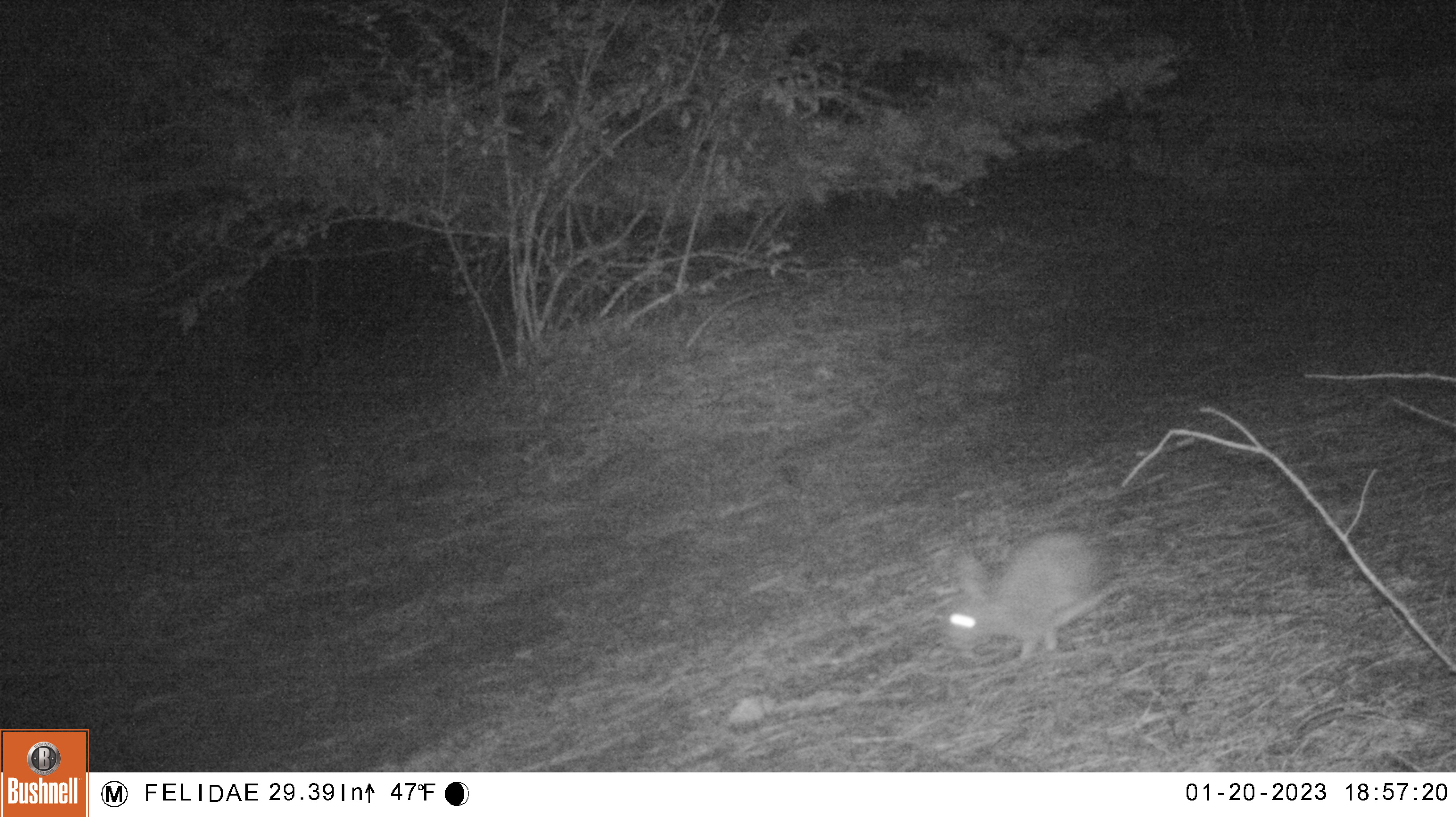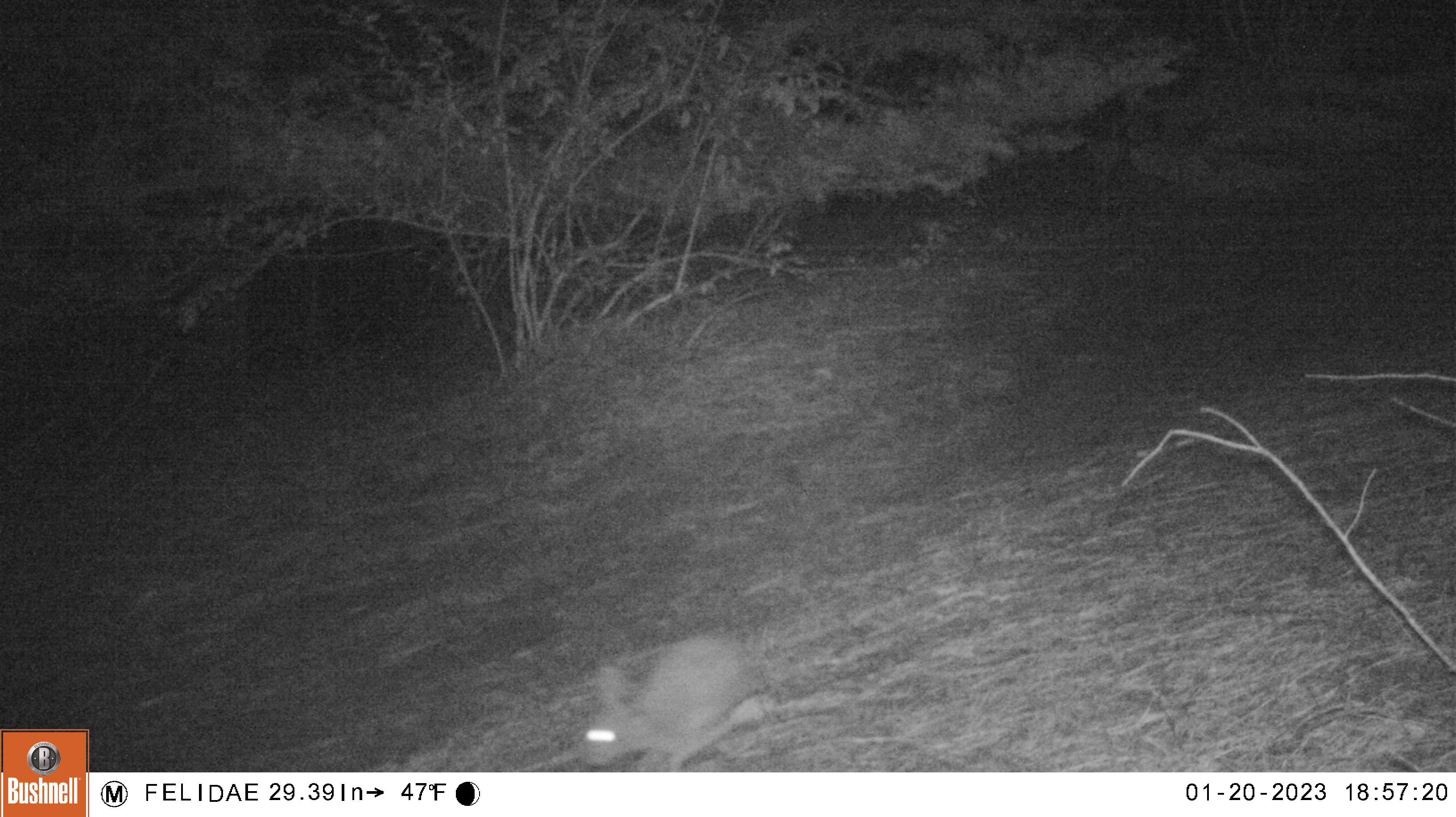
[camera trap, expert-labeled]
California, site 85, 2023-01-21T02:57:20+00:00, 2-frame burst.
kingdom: Animalia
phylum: Chordata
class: Mammalia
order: Lagomorpha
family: Leporidae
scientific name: Leporidae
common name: rabbit